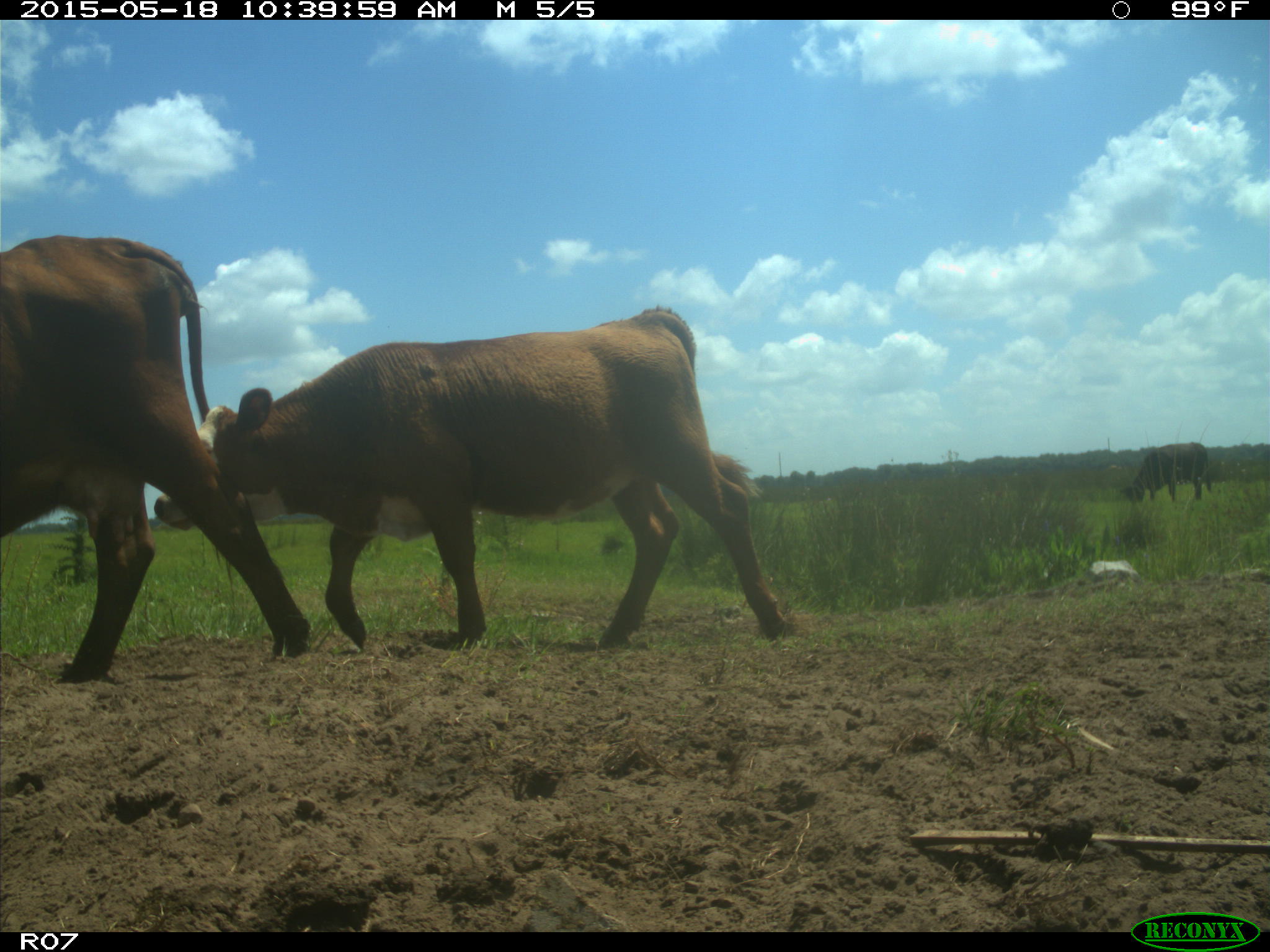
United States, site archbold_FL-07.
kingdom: Animalia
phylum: Chordata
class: Mammalia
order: Artiodactyla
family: Bovidae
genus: Bos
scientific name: Bos taurus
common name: domestic cow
Bos taurus (domestic cow).